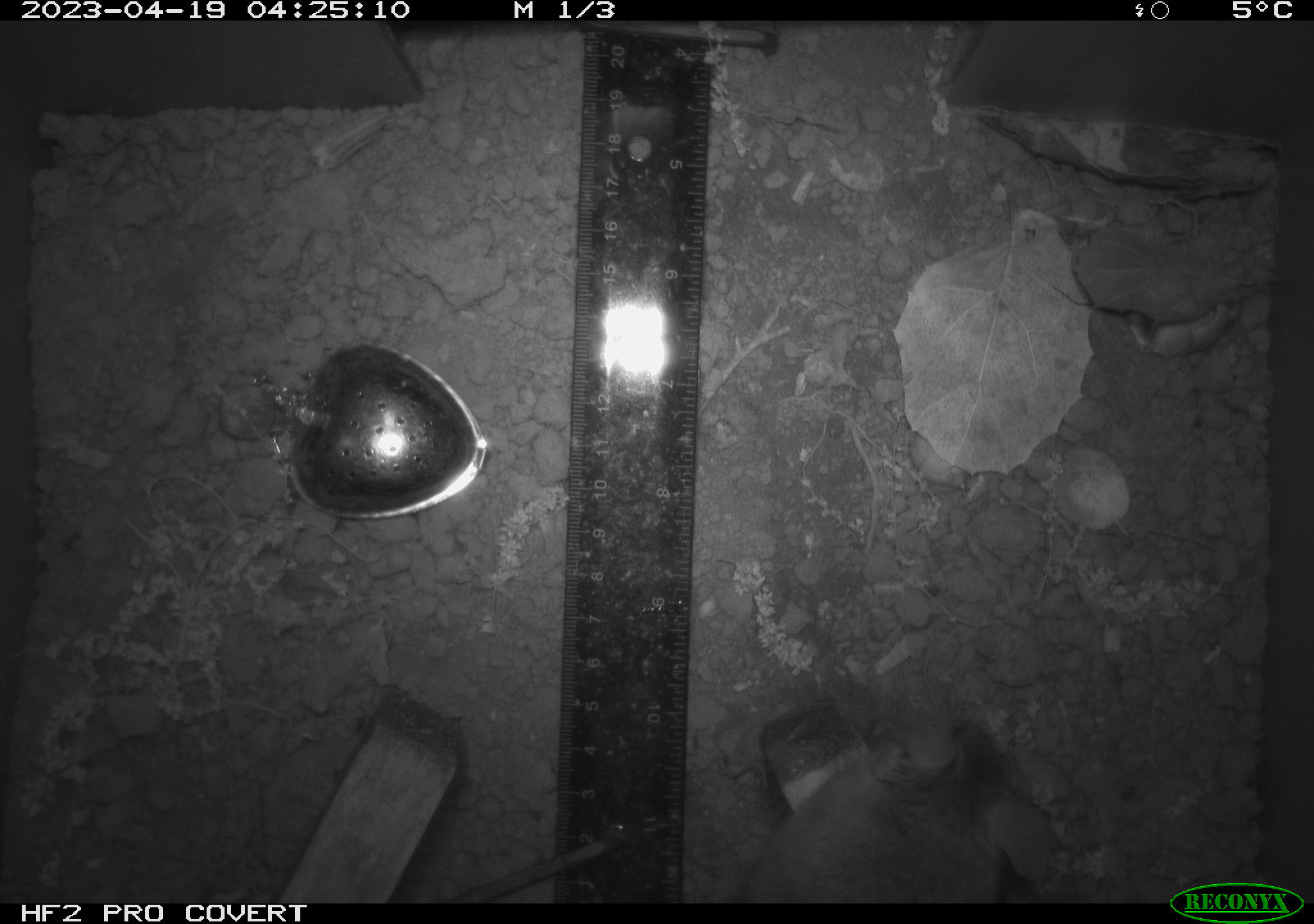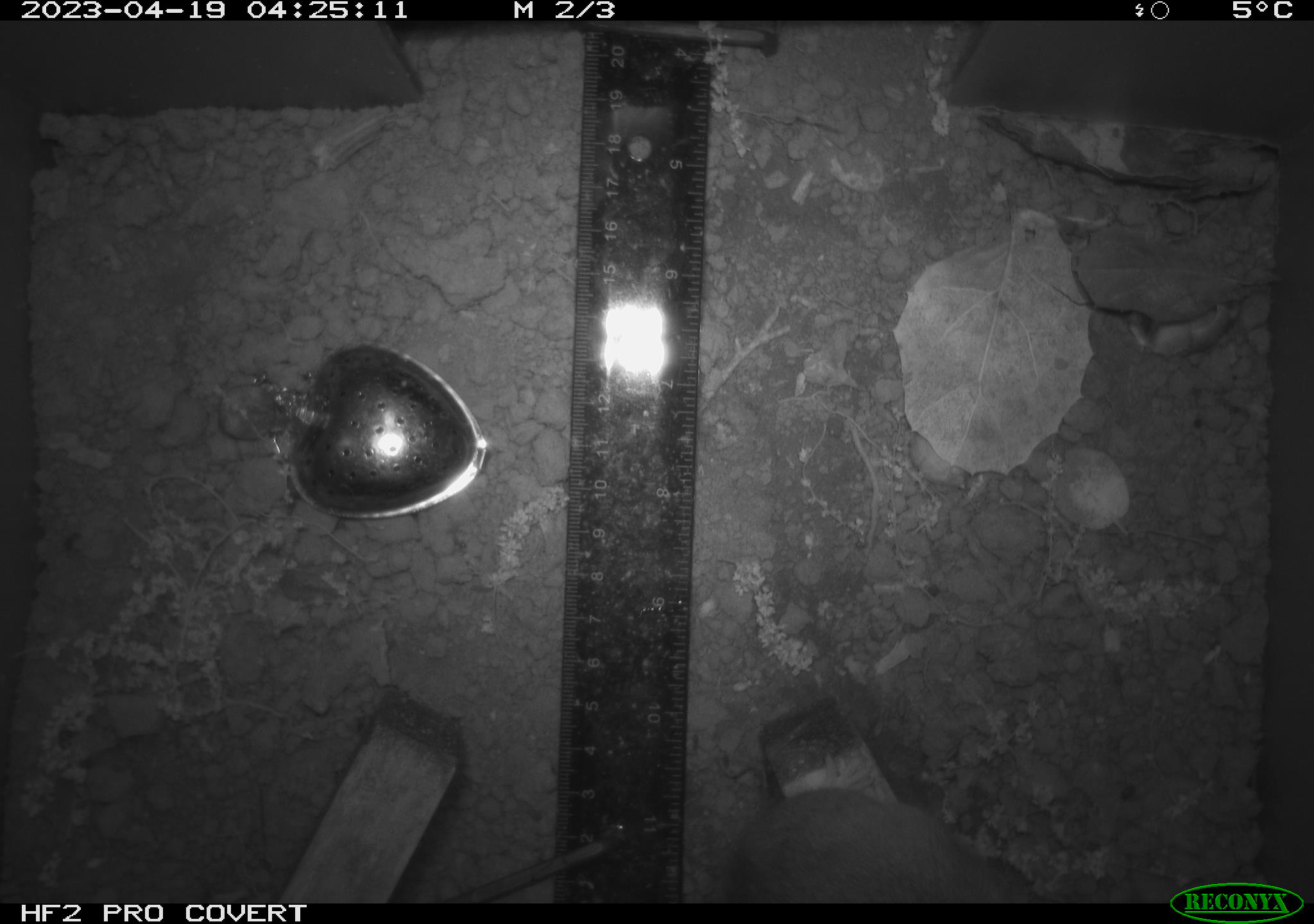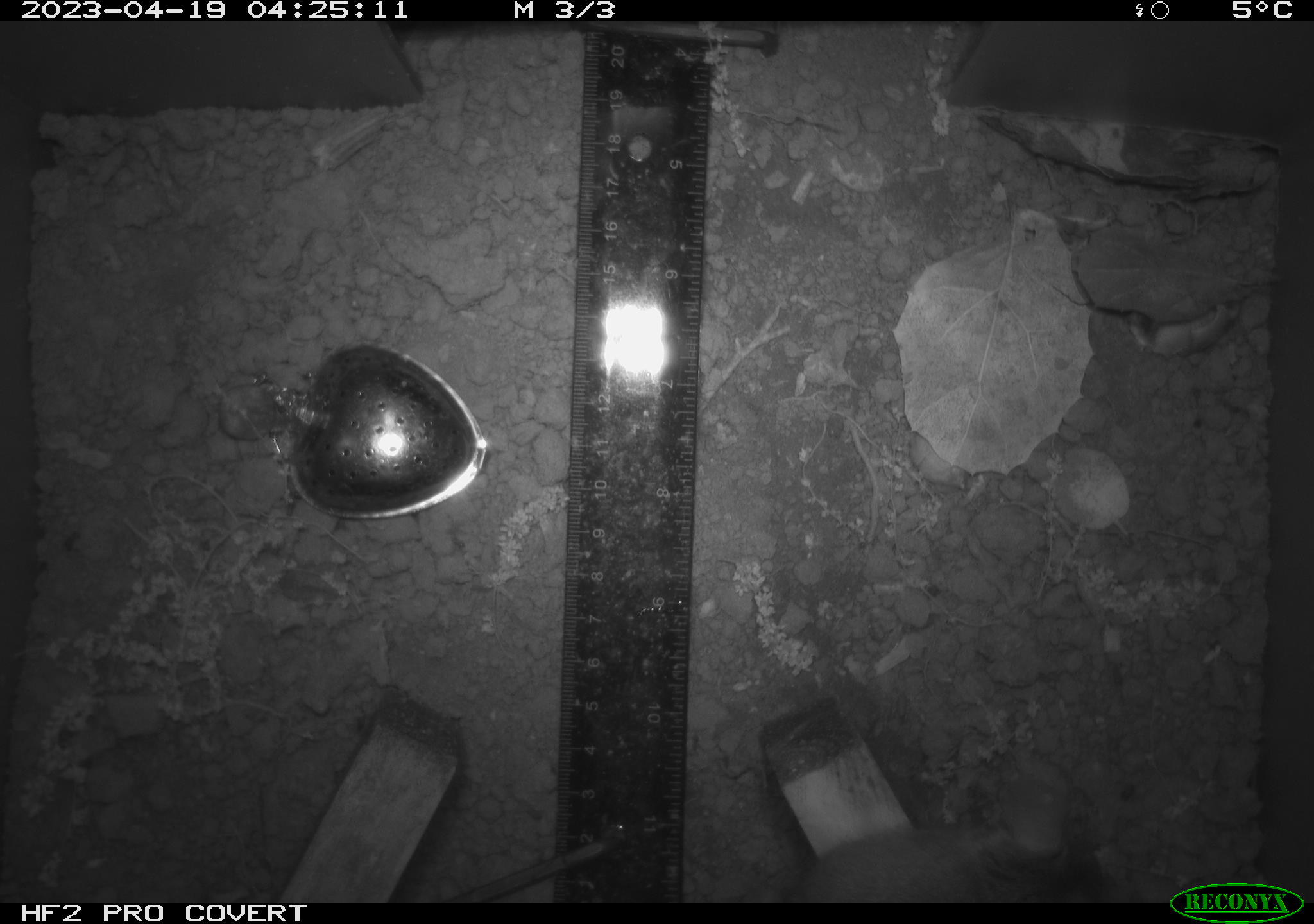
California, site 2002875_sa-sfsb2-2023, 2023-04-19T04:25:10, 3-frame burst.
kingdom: Animalia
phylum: Chordata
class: Mammalia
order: Rodentia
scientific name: Rodentia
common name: mouse species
Mouse species (Rodentia).